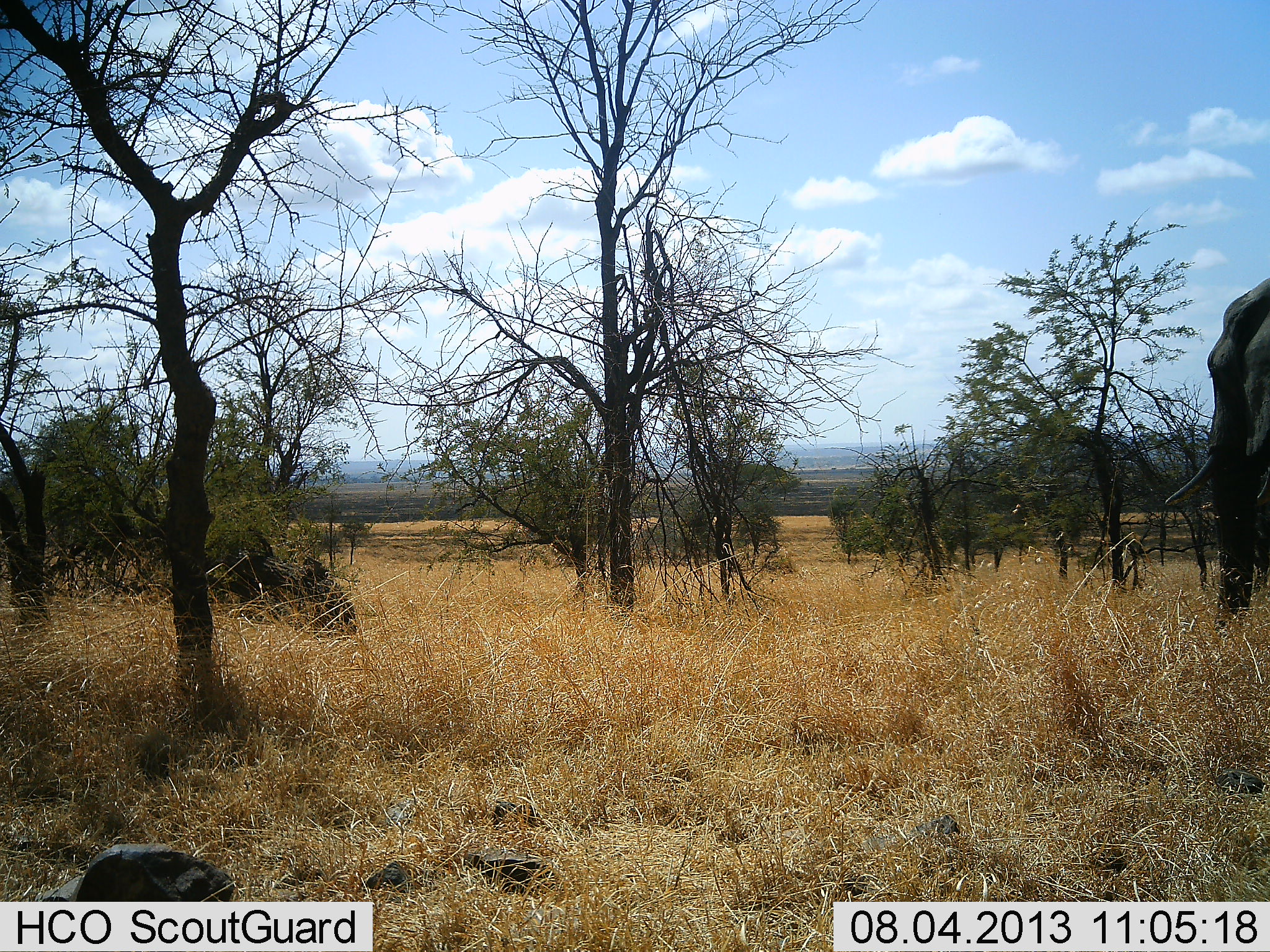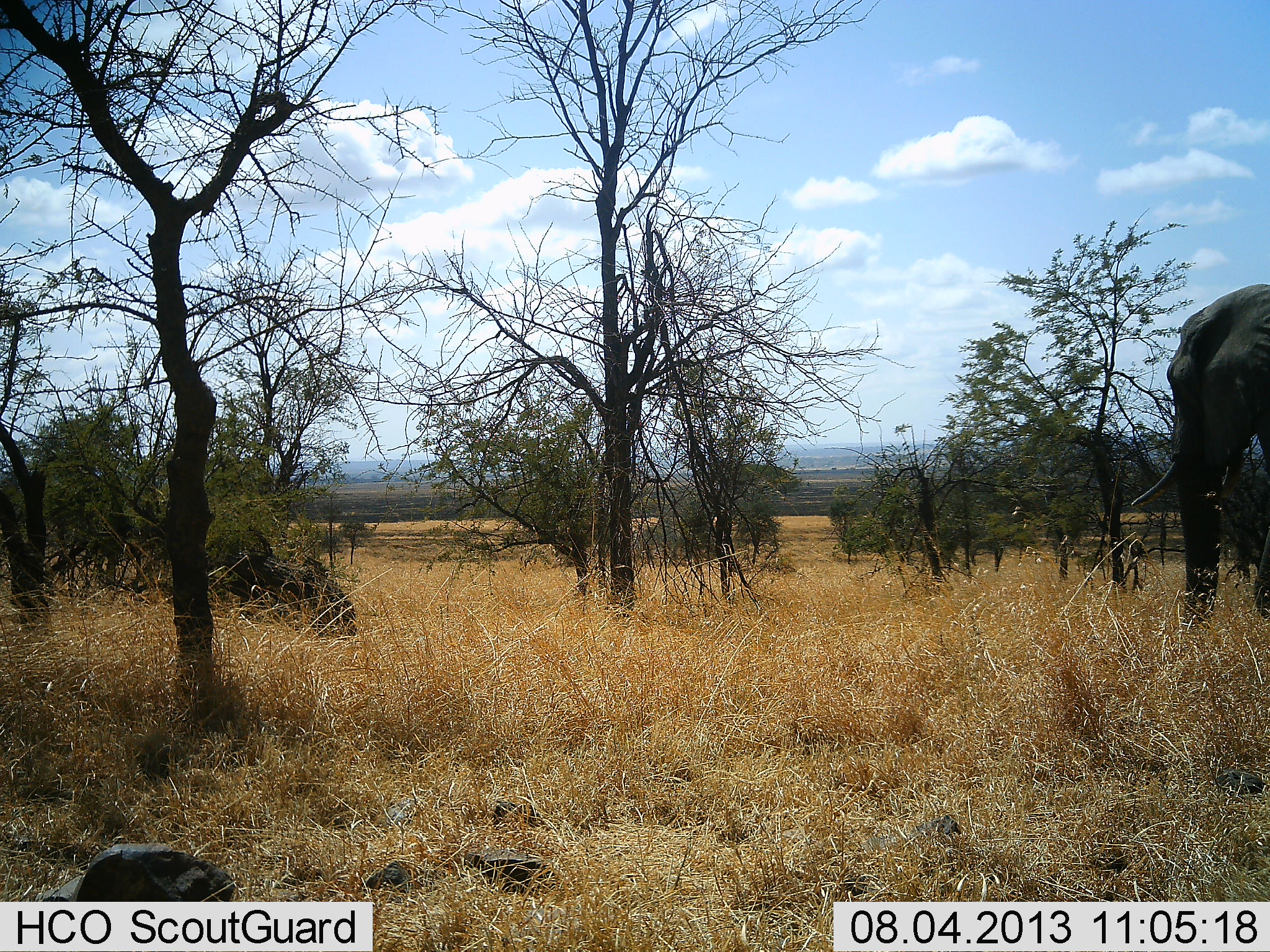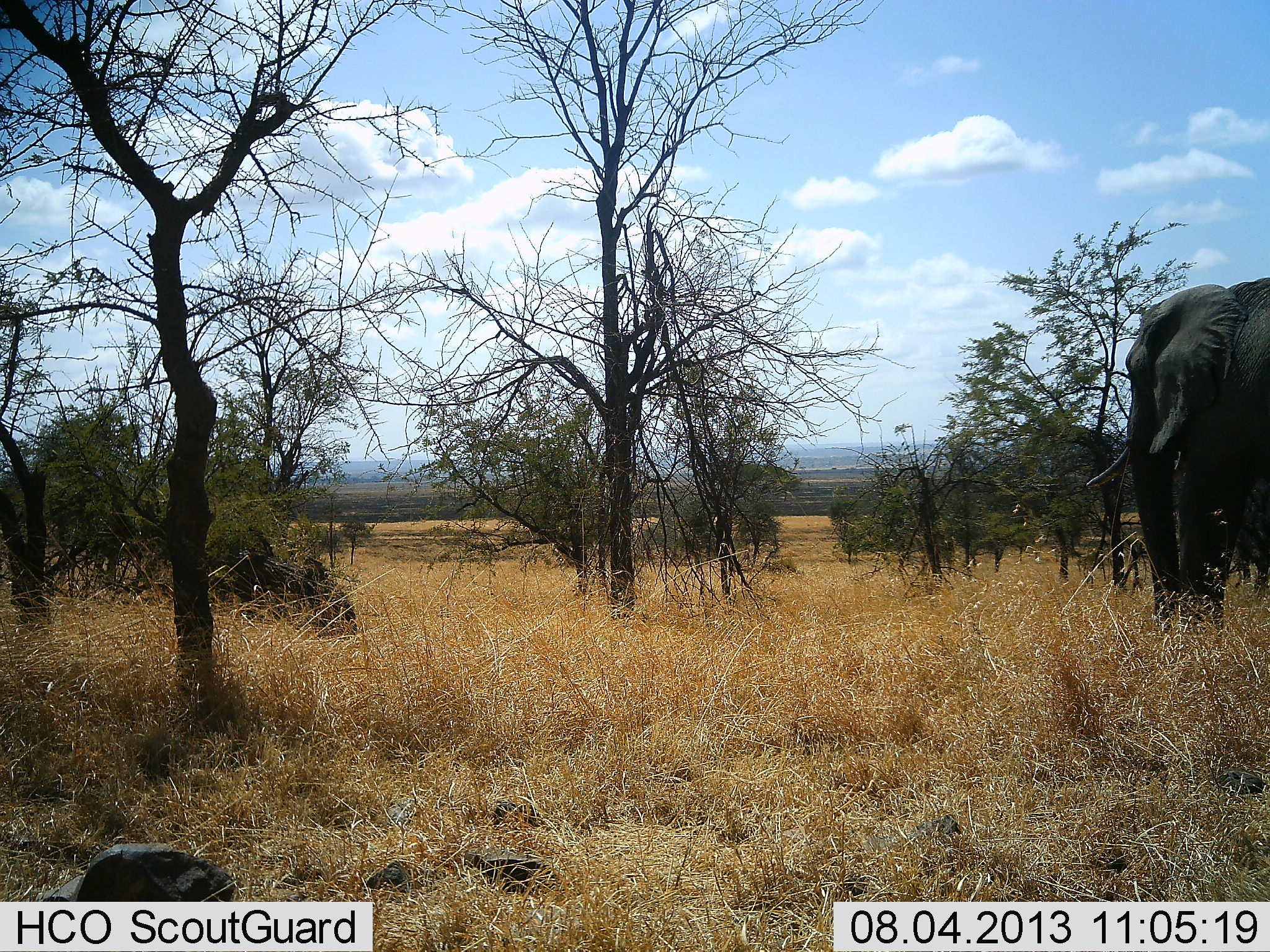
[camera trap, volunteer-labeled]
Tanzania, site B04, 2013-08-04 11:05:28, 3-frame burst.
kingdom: Animalia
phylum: Chordata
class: Mammalia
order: Proboscidea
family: Elephantidae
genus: Loxodonta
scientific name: Loxodonta africana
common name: african bush elephant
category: elephant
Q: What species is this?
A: Elephant (african bush elephant) (Loxodonta africana).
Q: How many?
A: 1.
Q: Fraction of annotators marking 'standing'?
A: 5%.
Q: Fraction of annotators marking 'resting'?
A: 0%.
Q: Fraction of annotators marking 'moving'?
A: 100%.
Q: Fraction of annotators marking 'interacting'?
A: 0%.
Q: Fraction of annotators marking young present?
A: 0%.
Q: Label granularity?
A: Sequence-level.